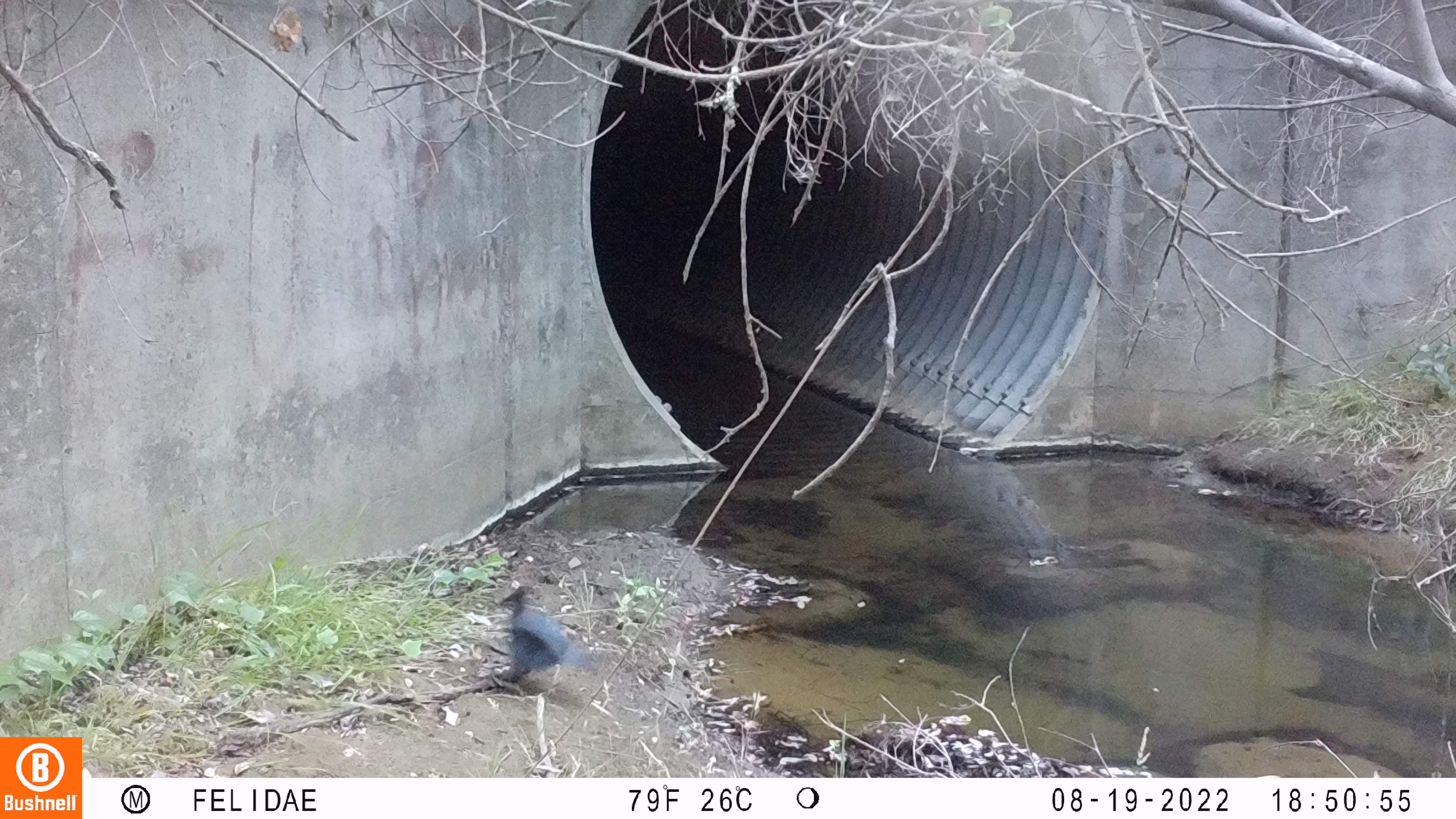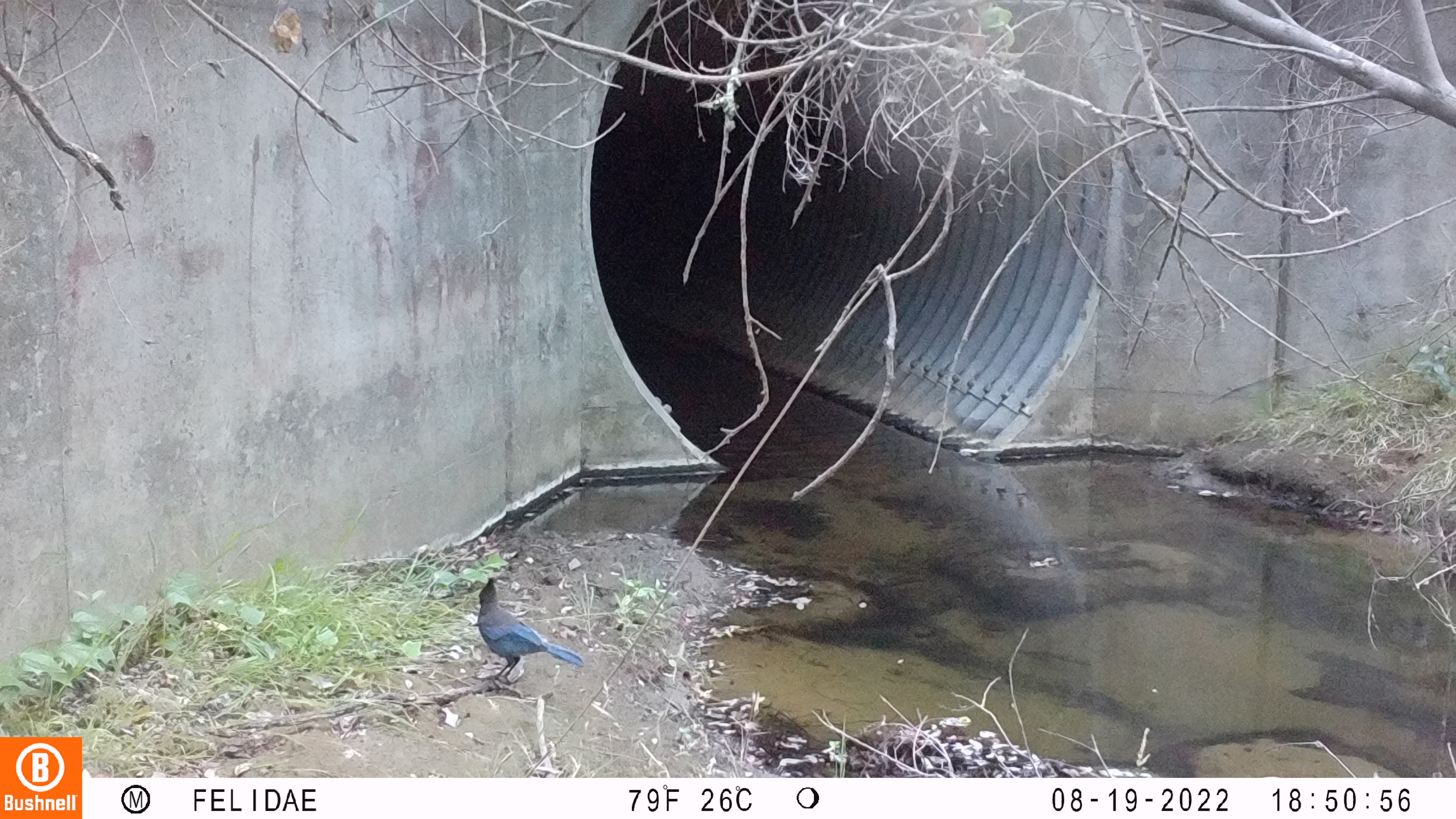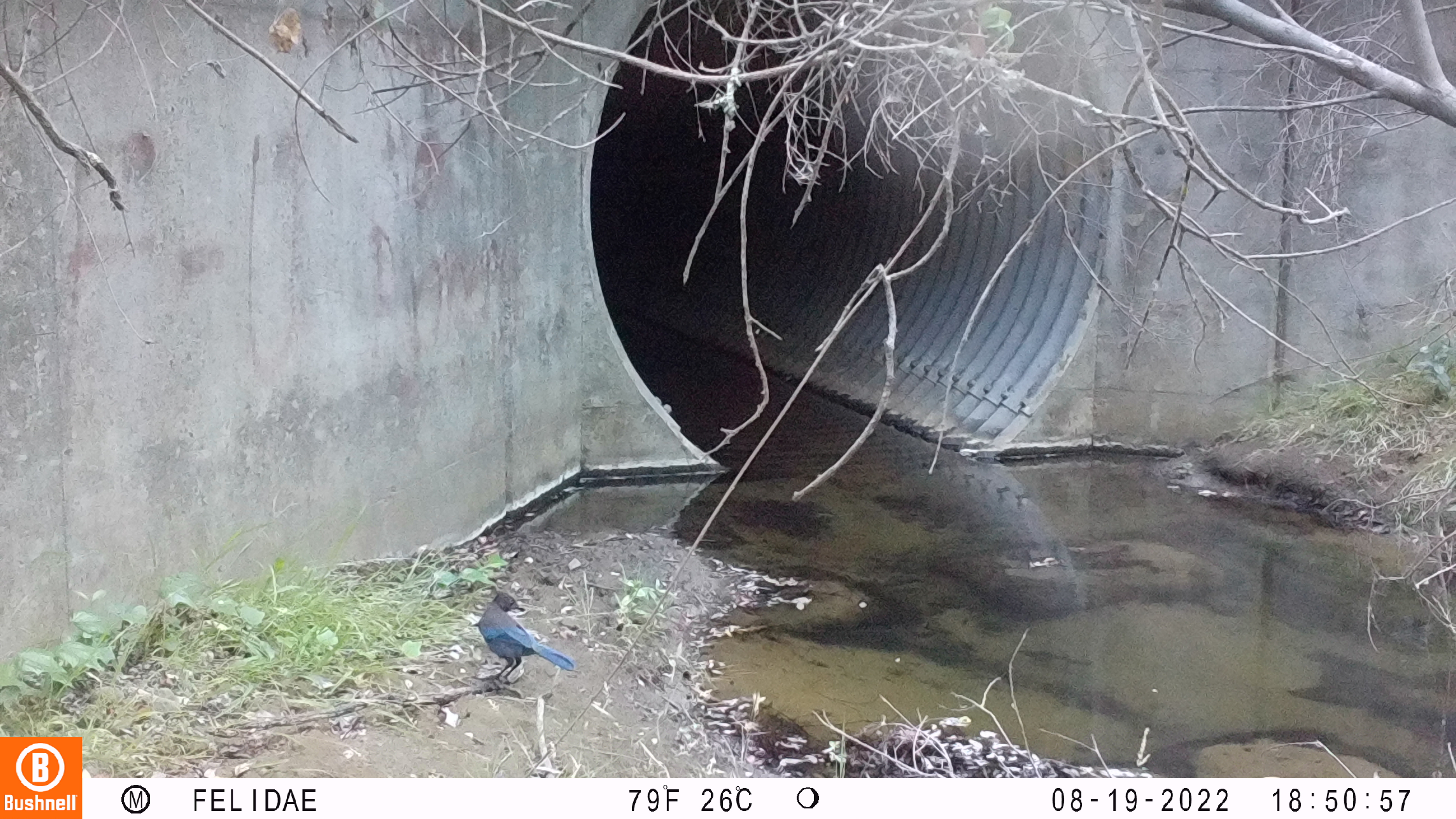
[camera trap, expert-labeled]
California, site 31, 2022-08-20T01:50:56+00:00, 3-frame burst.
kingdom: Animalia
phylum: Chordata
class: Aves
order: Passeriformes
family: Corvidae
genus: Cyanocitta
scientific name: Cyanocitta stelleri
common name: steller's jay